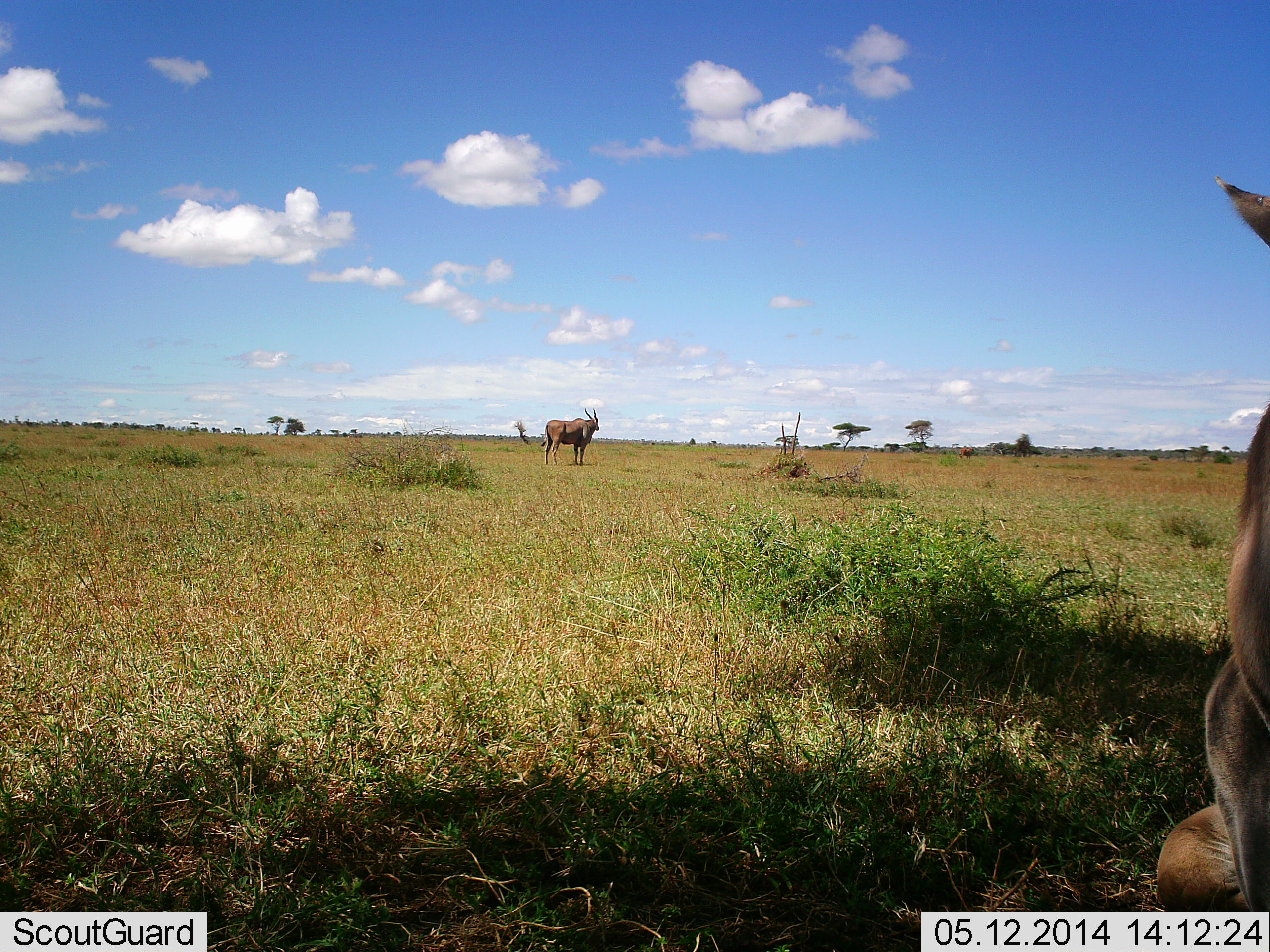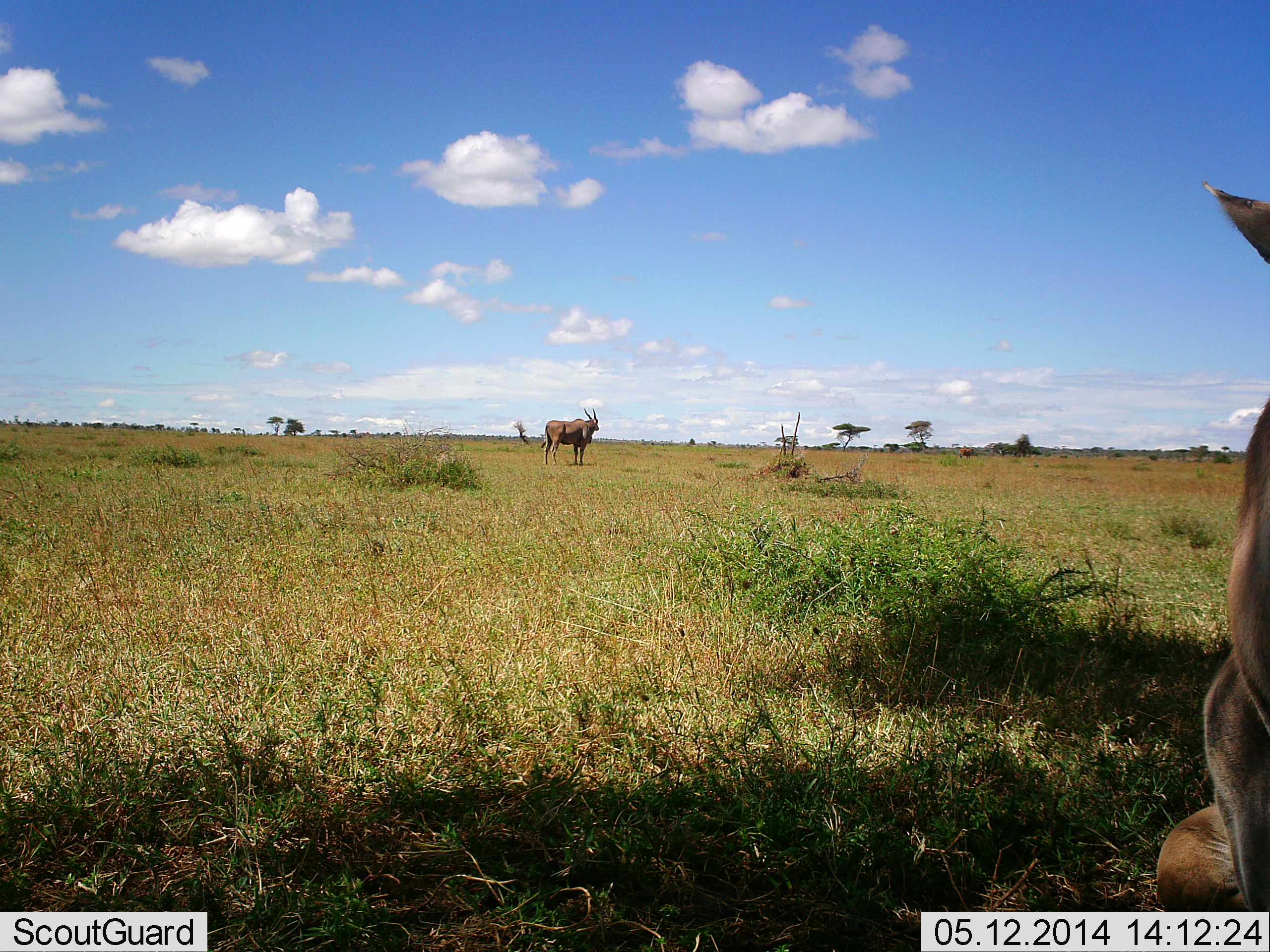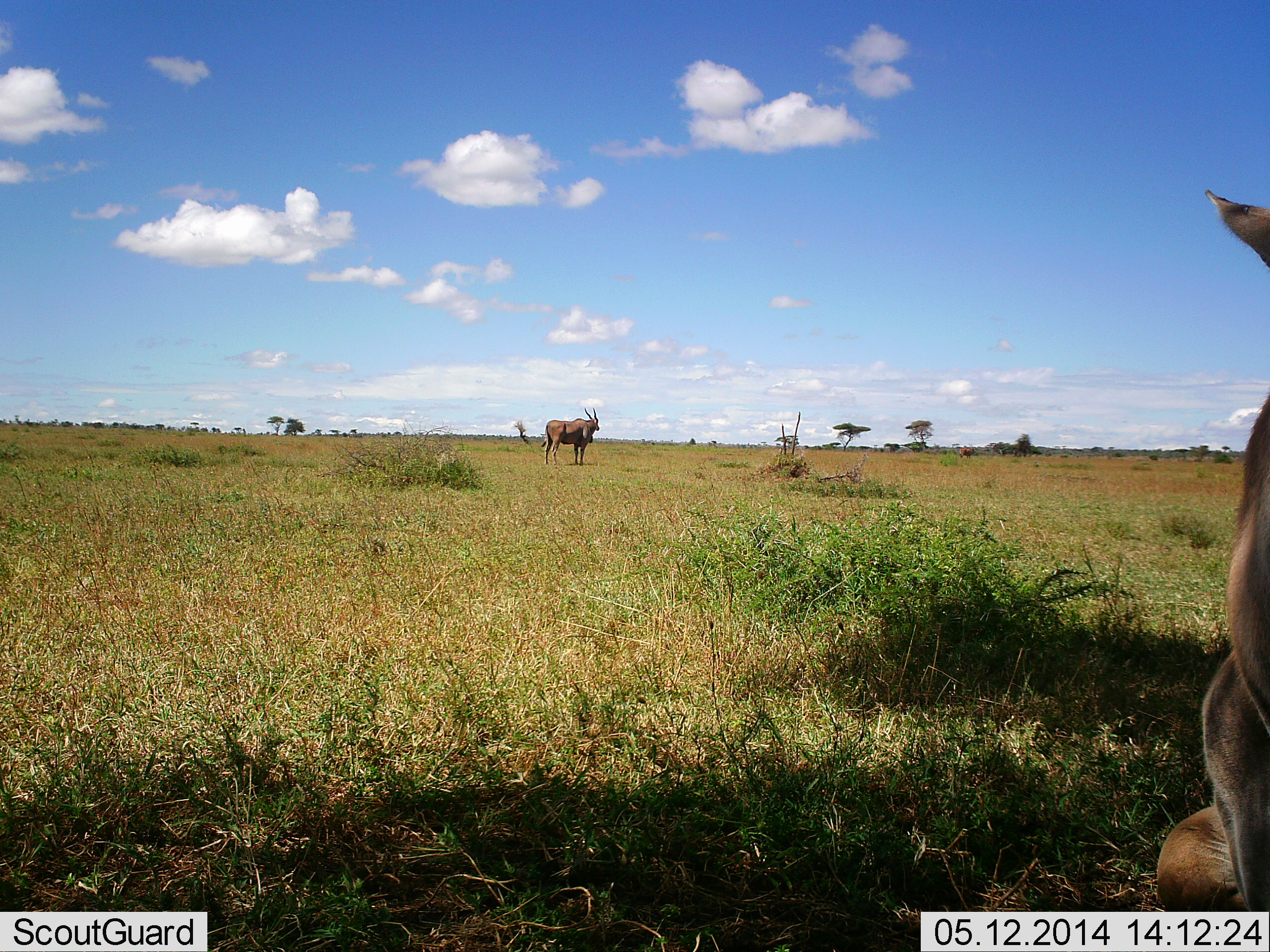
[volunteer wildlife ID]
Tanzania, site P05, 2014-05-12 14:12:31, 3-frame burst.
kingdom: Animalia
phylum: Chordata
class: Mammalia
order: Artiodactyla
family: Bovidae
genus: Tragelaphus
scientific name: Tragelaphus oryx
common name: eland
Eland (Tragelaphus oryx), count 2. Behavior (volunteer vote fractions): standing 100%, resting 50%, moving 0%, interacting 0%. Young present (vote fraction): 20%. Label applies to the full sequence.